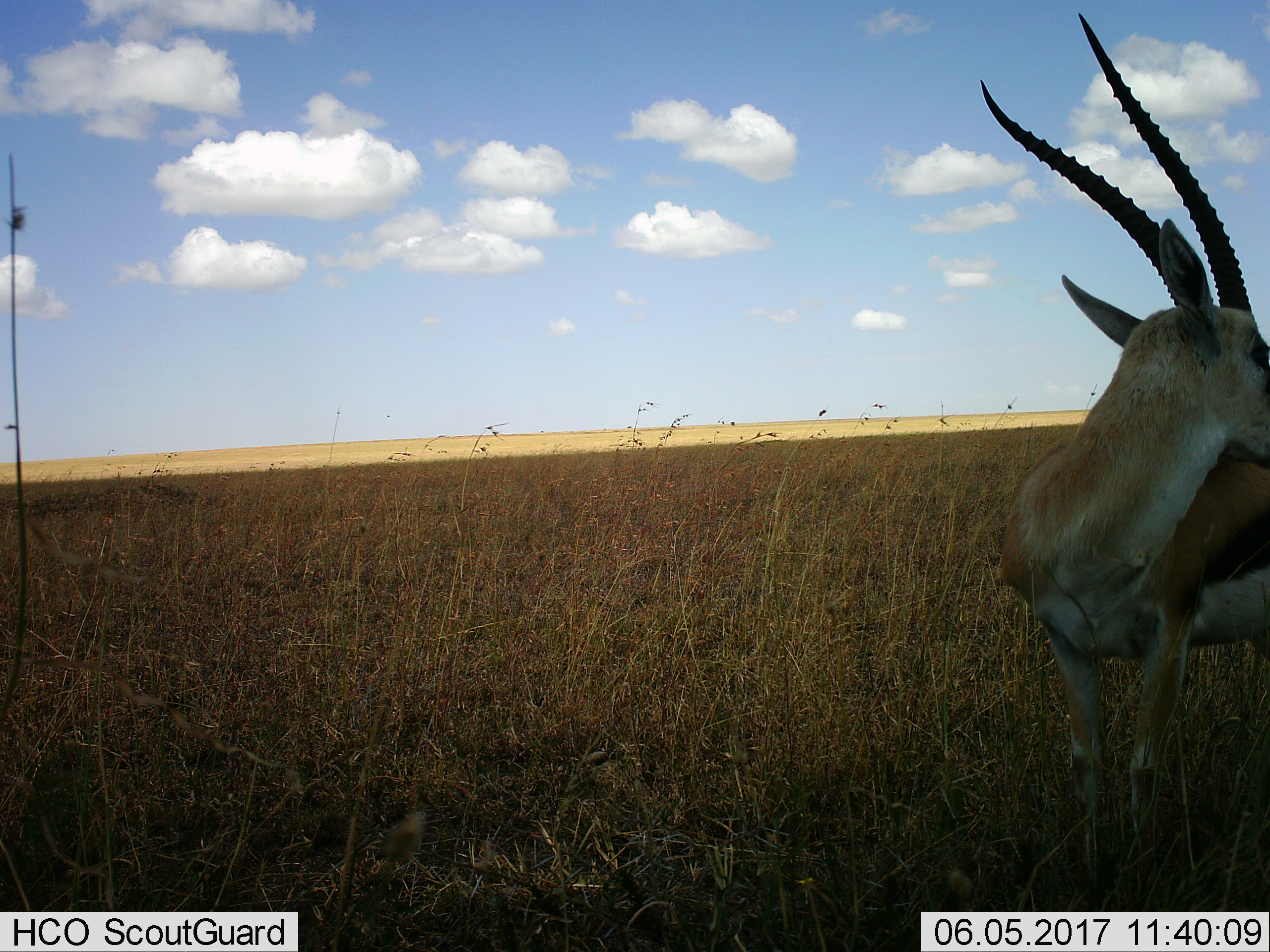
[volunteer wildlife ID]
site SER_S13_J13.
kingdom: Animalia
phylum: Chordata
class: Mammalia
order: Artiodactyla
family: Bovidae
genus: Eudorcas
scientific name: Eudorcas thomsonii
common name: thomson's gazelle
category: gazellethomsons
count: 1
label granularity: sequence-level